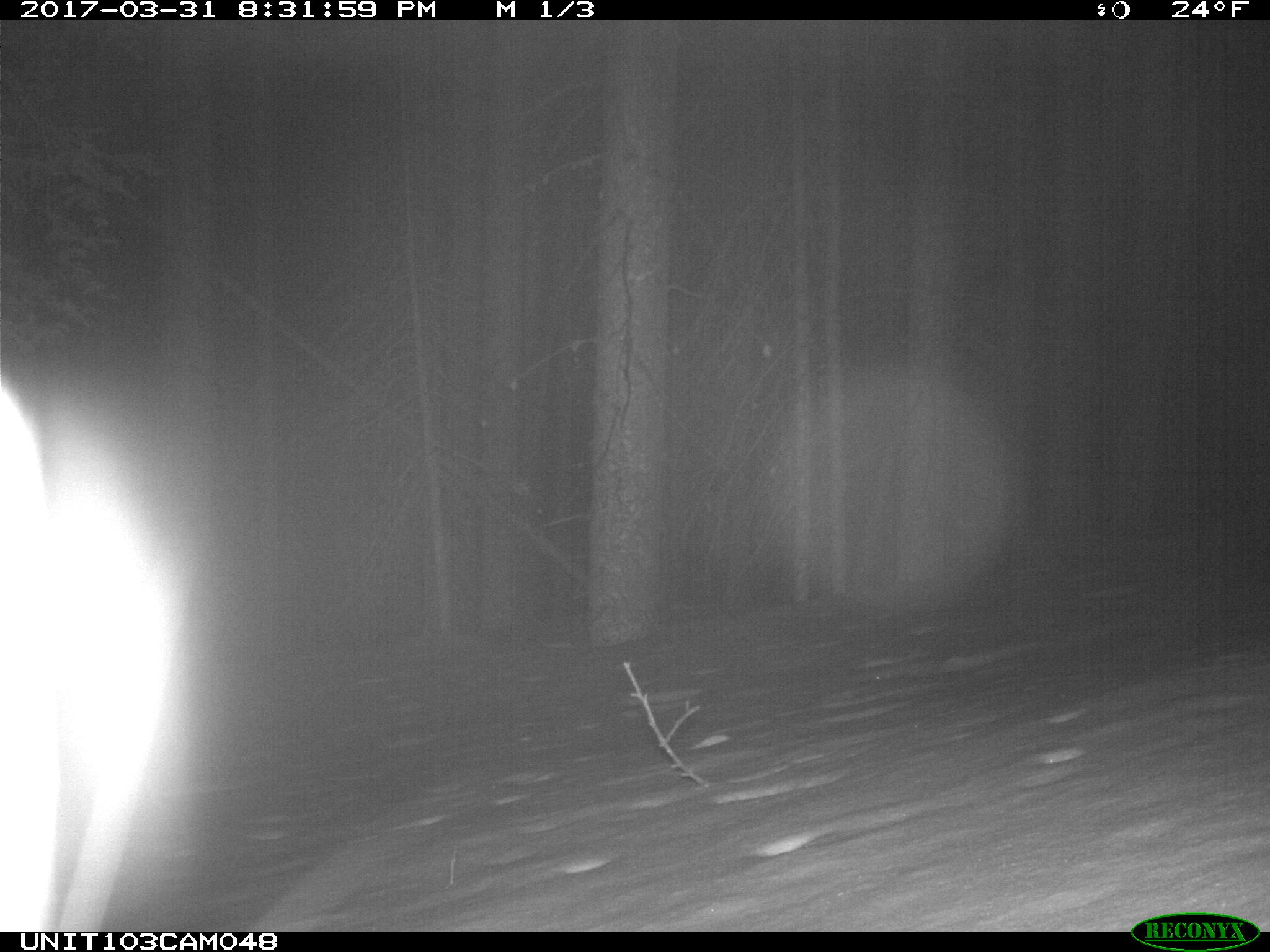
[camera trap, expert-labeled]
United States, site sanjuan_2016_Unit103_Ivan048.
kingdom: Animalia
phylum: Chordata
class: Mammalia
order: Lagomorpha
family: Leporidae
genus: Lepus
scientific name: Lepus americanus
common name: snowshoe hare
Lepus americanus (snowshoe hare).